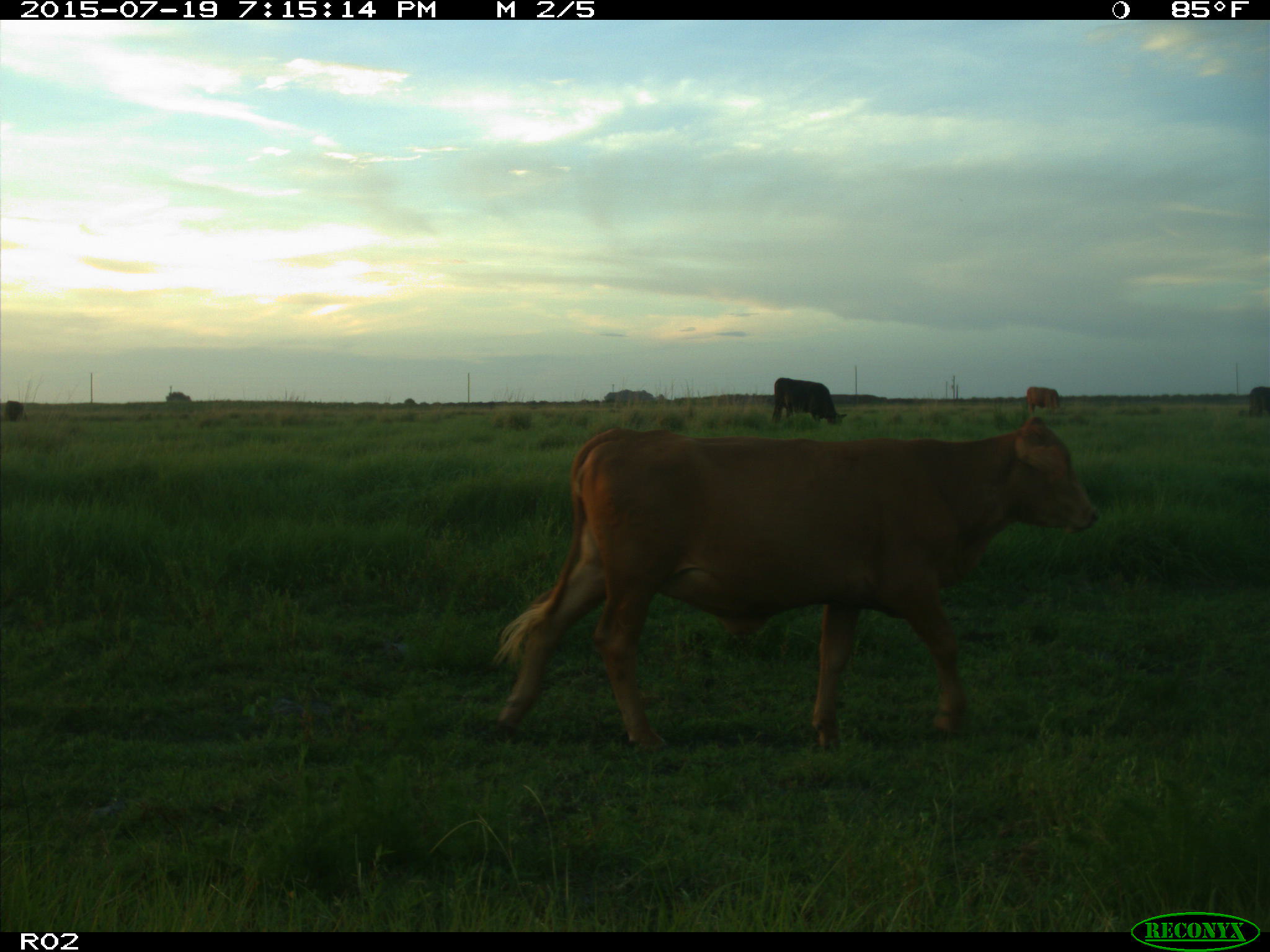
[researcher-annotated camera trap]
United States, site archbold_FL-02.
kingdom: Animalia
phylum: Chordata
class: Mammalia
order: Artiodactyla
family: Bovidae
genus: Bos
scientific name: Bos taurus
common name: domestic cow